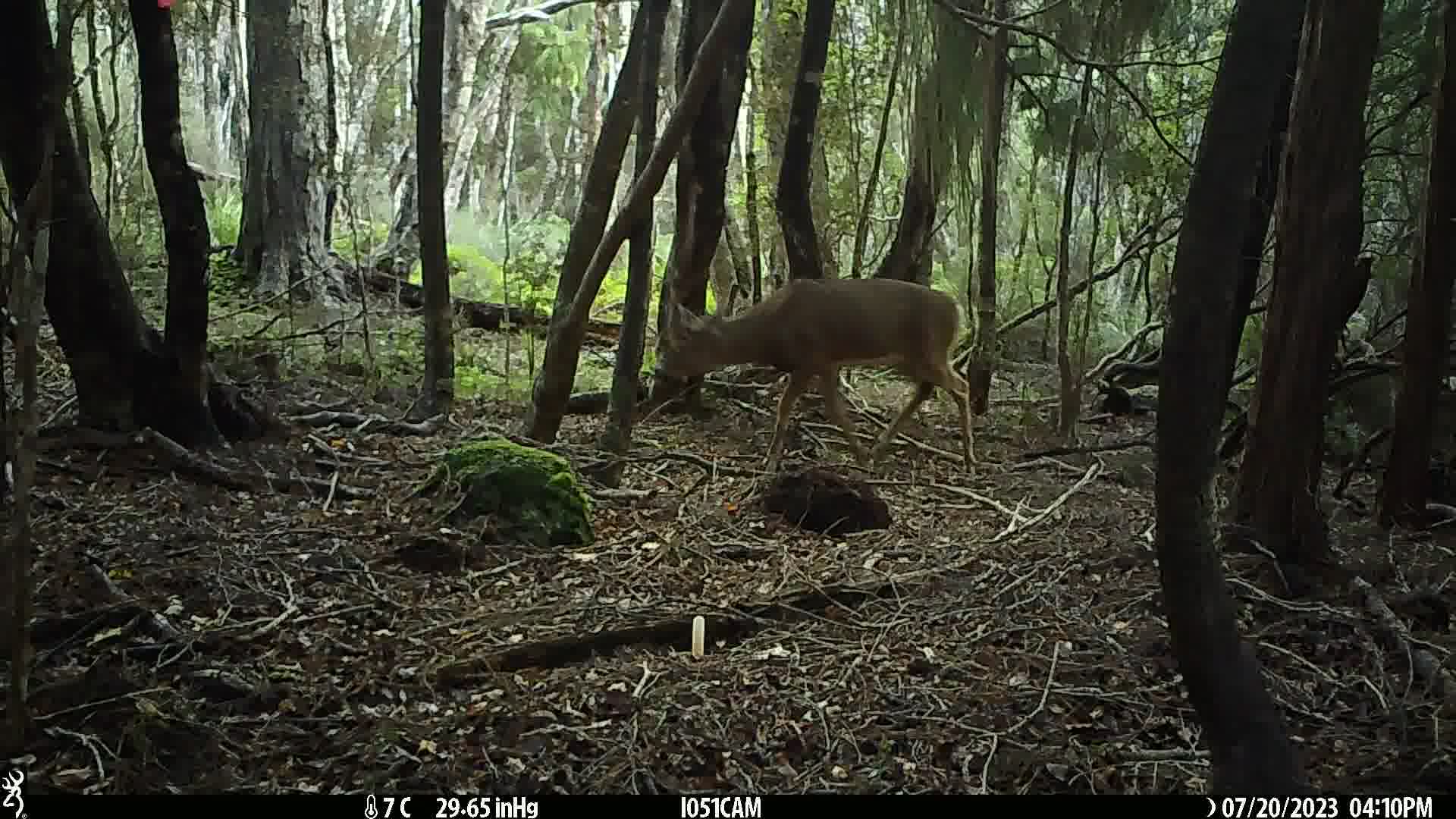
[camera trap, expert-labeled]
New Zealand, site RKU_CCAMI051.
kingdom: Animalia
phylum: Chordata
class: Mammalia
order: Artiodactyla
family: Cervidae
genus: Odocoileus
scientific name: Odocoileus virginianus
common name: white-tailed deer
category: white tailed deer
White tailed deer (white-tailed deer) (Odocoileus virginianus).